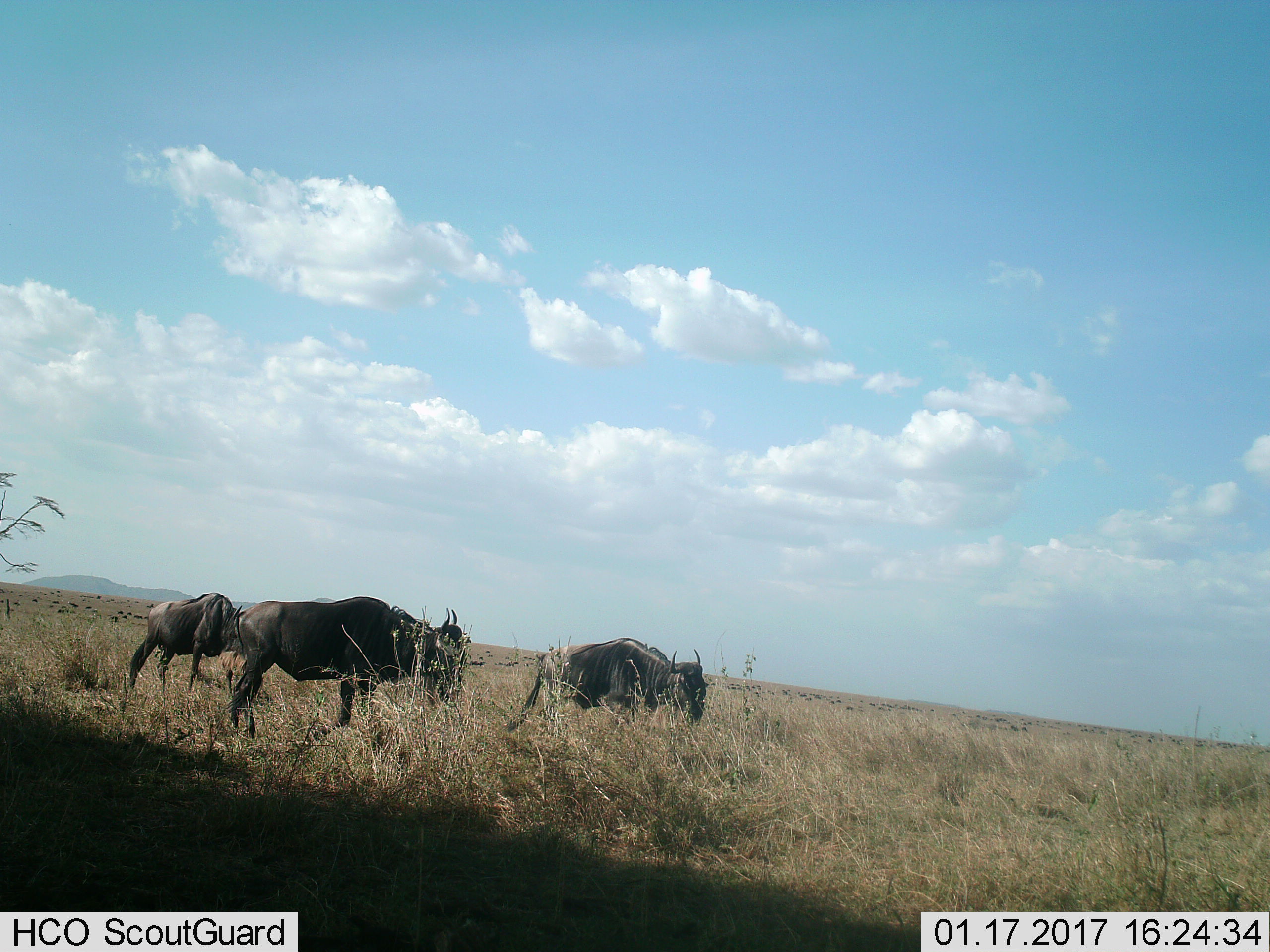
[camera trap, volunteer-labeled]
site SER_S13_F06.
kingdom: Animalia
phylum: Chordata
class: Mammalia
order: Artiodactyla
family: Bovidae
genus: Connochaetes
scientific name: Connochaetes taurinus taurinus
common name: blue wildebeest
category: wildebeestblue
Wildebeestblue (blue wildebeest) (Connochaetes taurinus taurinus), count 4. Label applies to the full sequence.